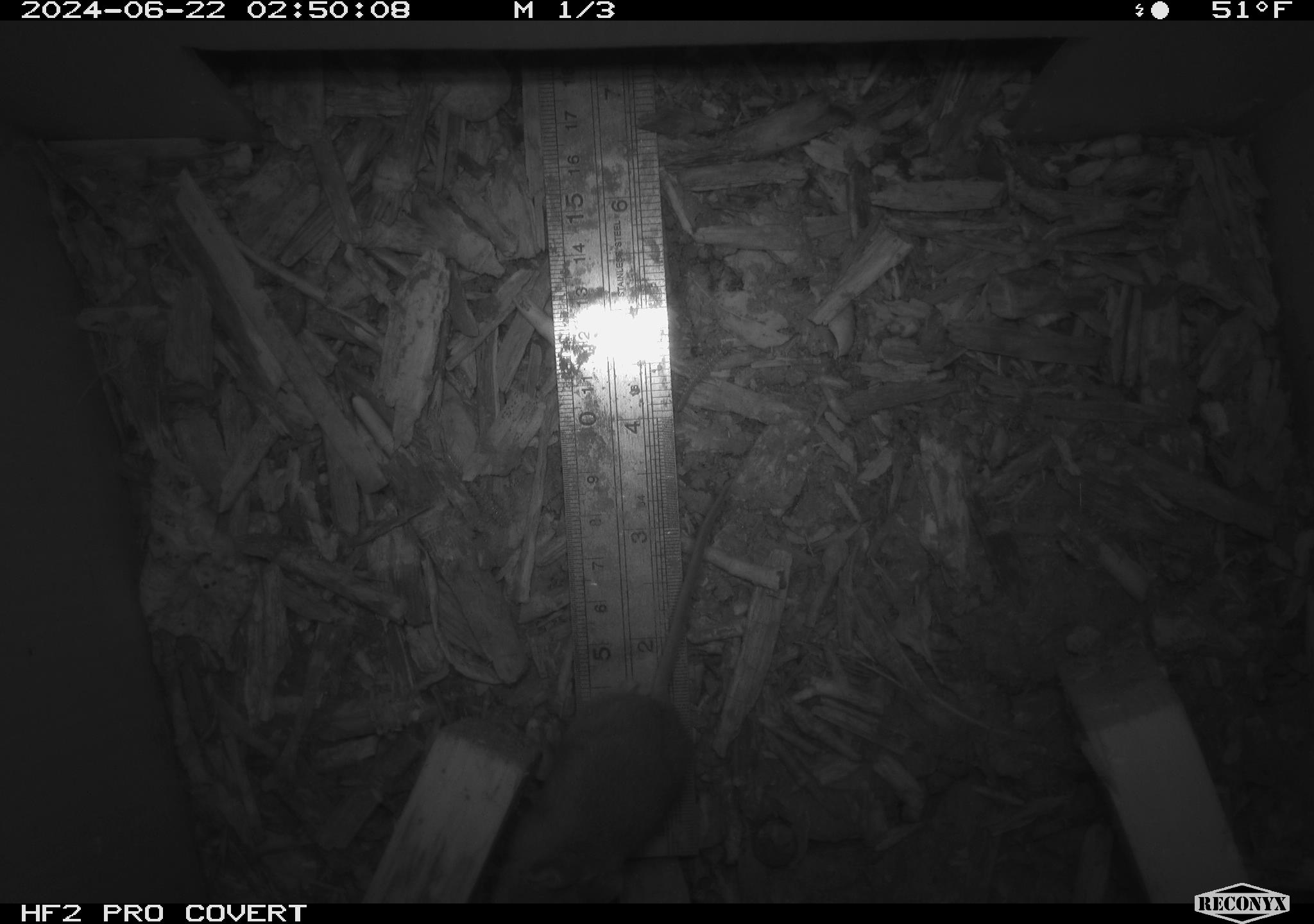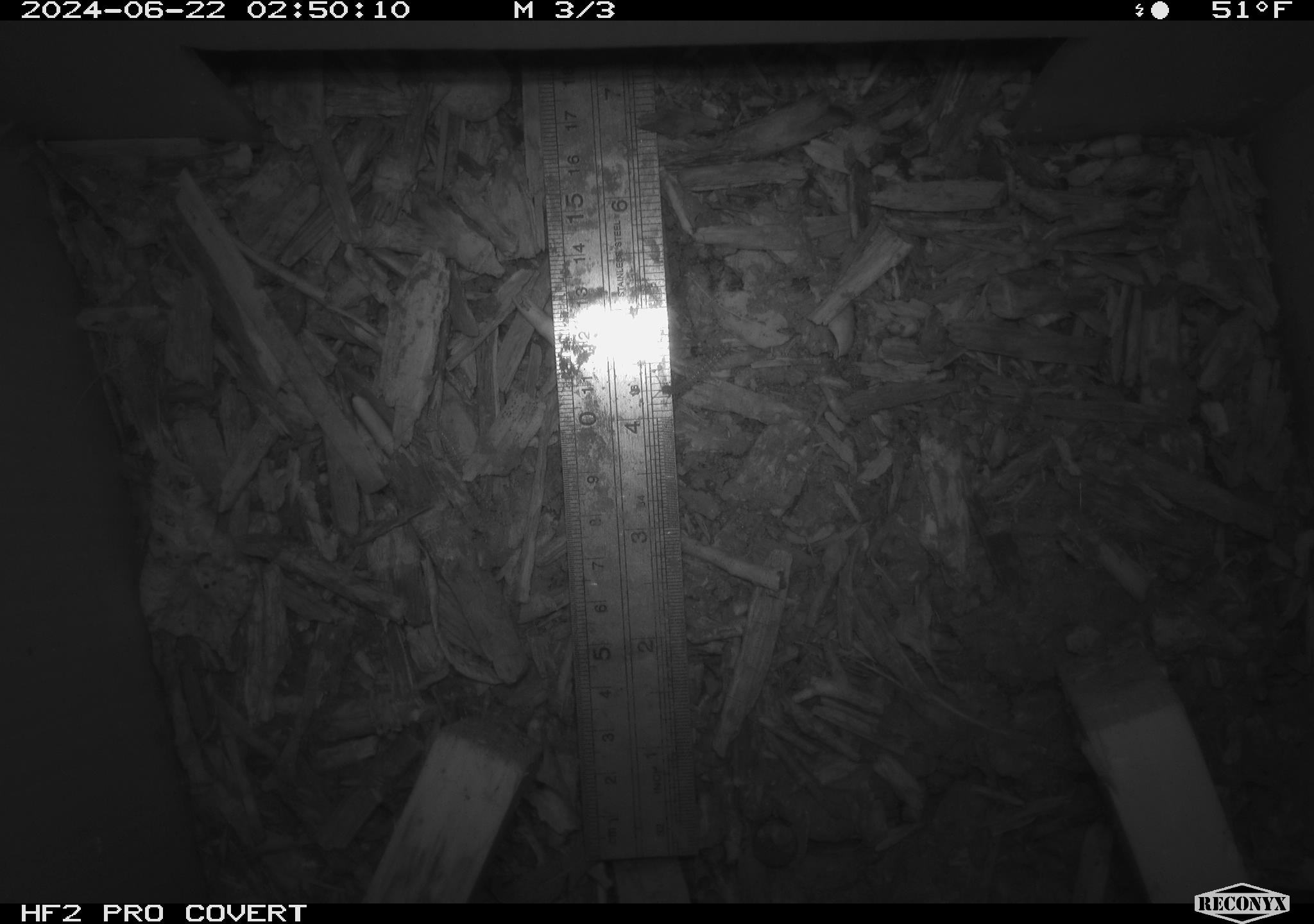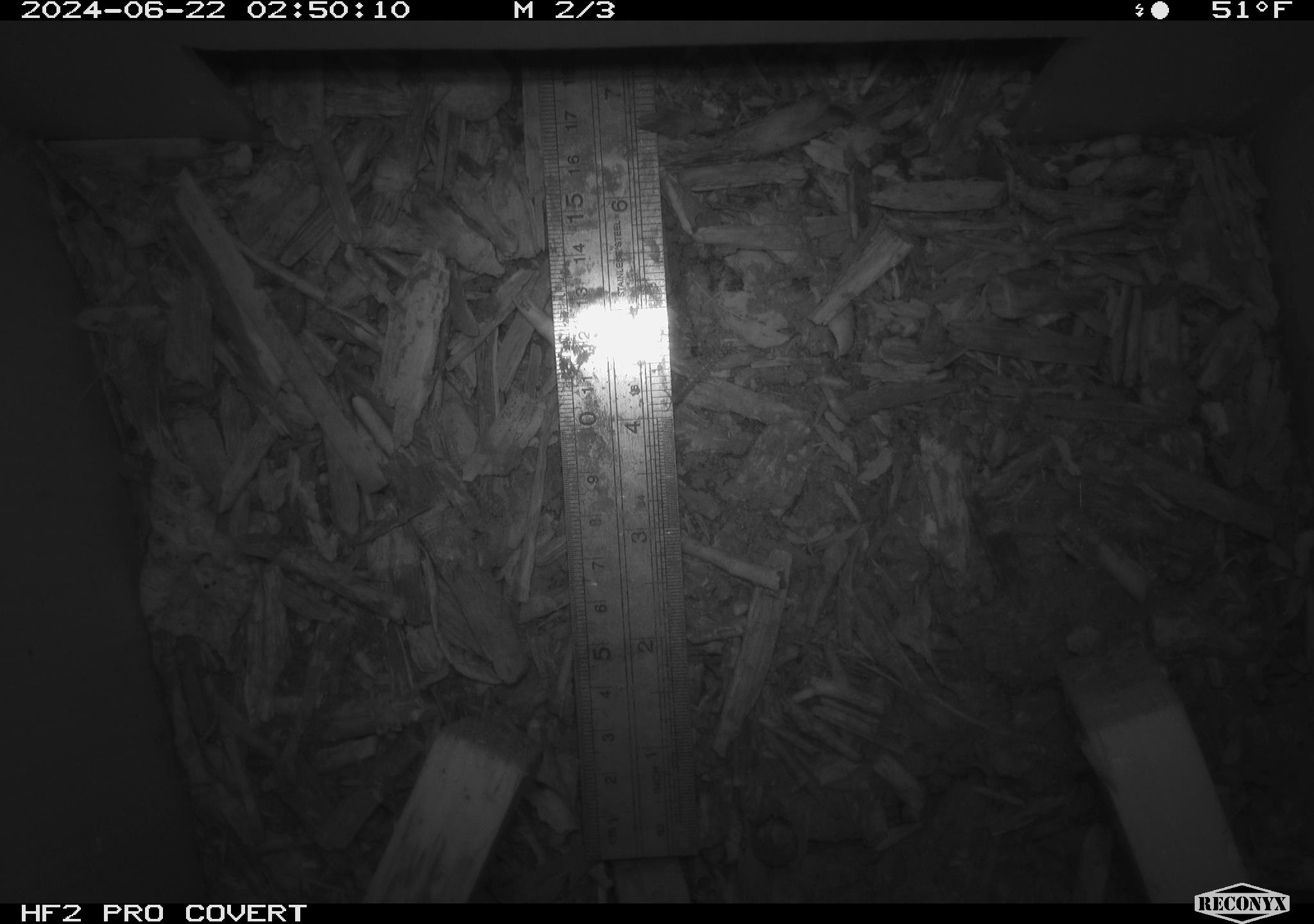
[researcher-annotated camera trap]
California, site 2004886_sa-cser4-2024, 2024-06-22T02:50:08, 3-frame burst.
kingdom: Animalia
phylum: Chordata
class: Mammalia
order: Rodentia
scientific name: Rodentia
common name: rodent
Rodent (Rodentia).